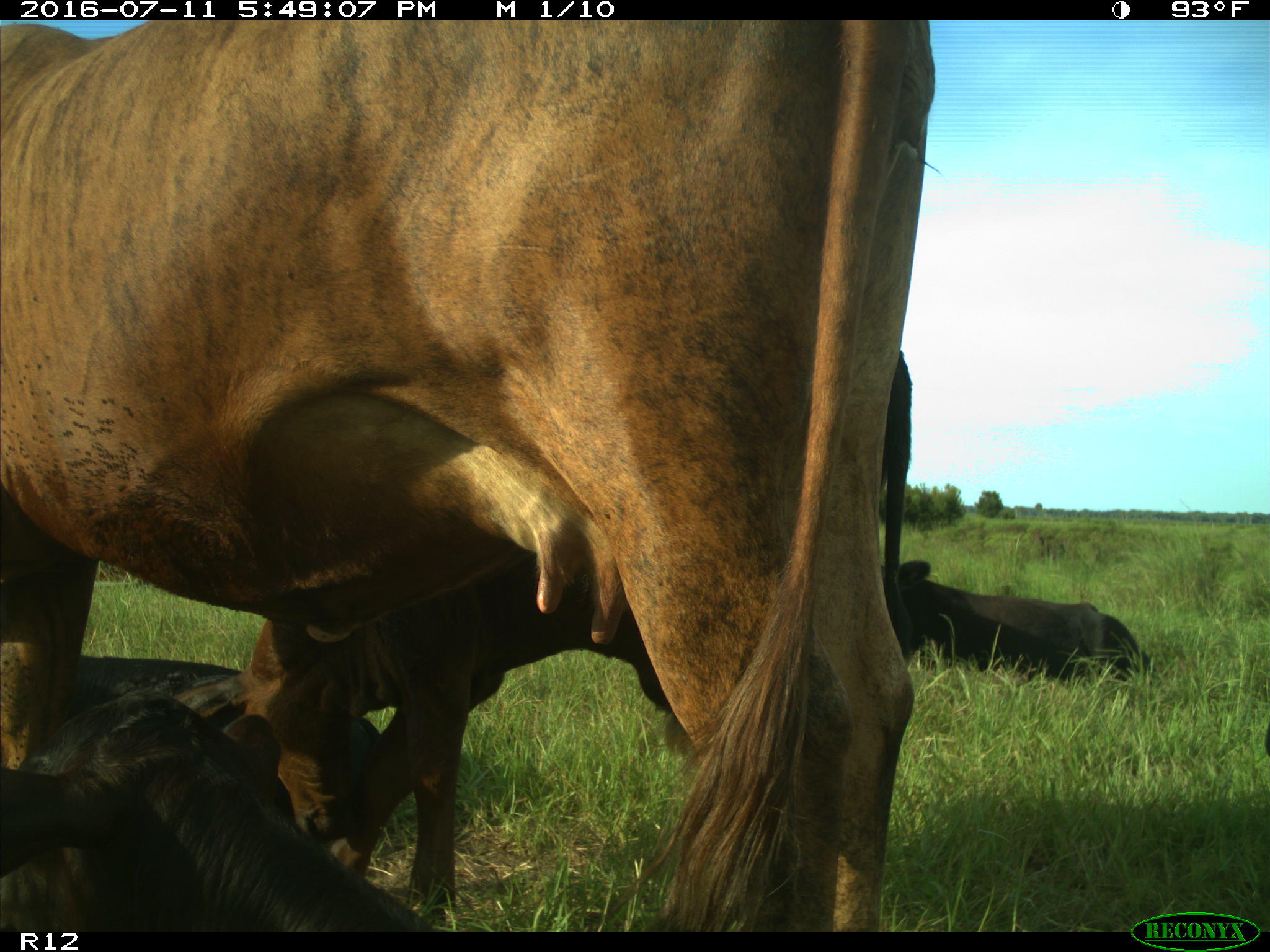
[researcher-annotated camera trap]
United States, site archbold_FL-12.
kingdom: Animalia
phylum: Chordata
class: Mammalia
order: Artiodactyla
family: Bovidae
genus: Bos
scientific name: Bos taurus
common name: domestic cow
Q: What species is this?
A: Bos taurus (domestic cow).